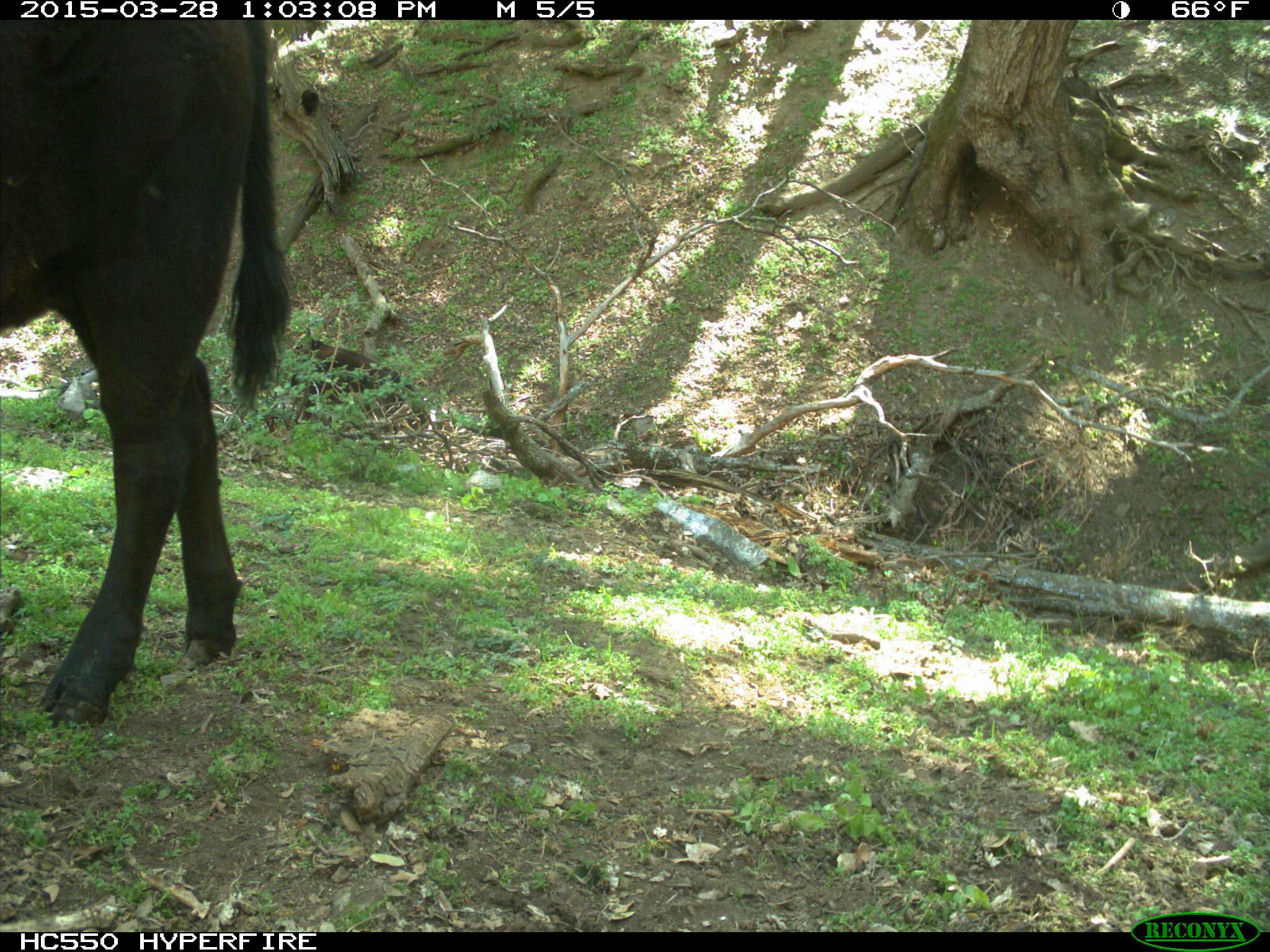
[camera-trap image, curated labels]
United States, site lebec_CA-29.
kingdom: Animalia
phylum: Chordata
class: Mammalia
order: Artiodactyla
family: Bovidae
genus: Bos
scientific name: Bos taurus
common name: domestic cow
Bos taurus (domestic cow).